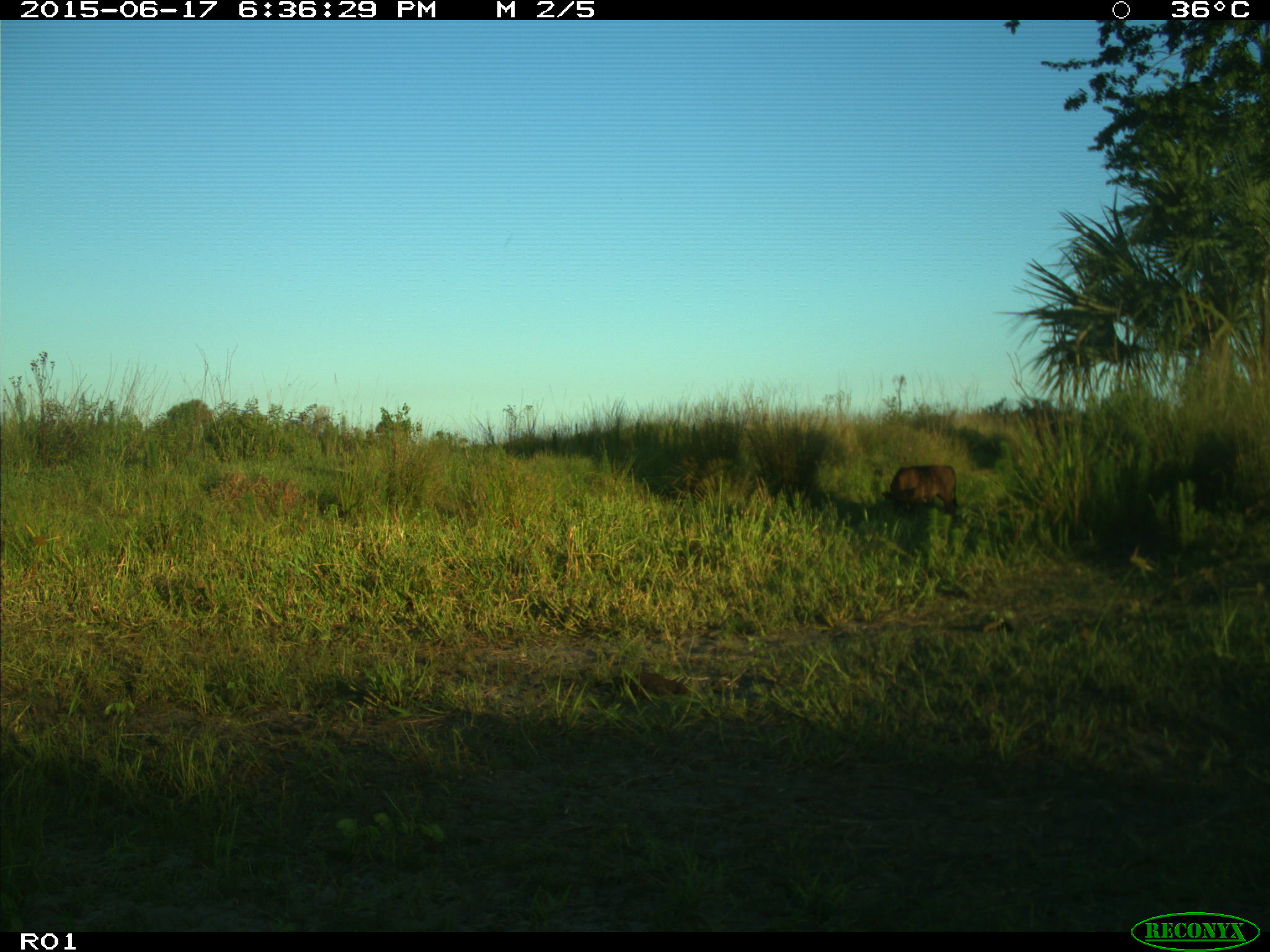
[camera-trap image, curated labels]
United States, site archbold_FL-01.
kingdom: Animalia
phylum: Chordata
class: Mammalia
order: Artiodactyla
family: Bovidae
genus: Bos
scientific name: Bos taurus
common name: domestic cow